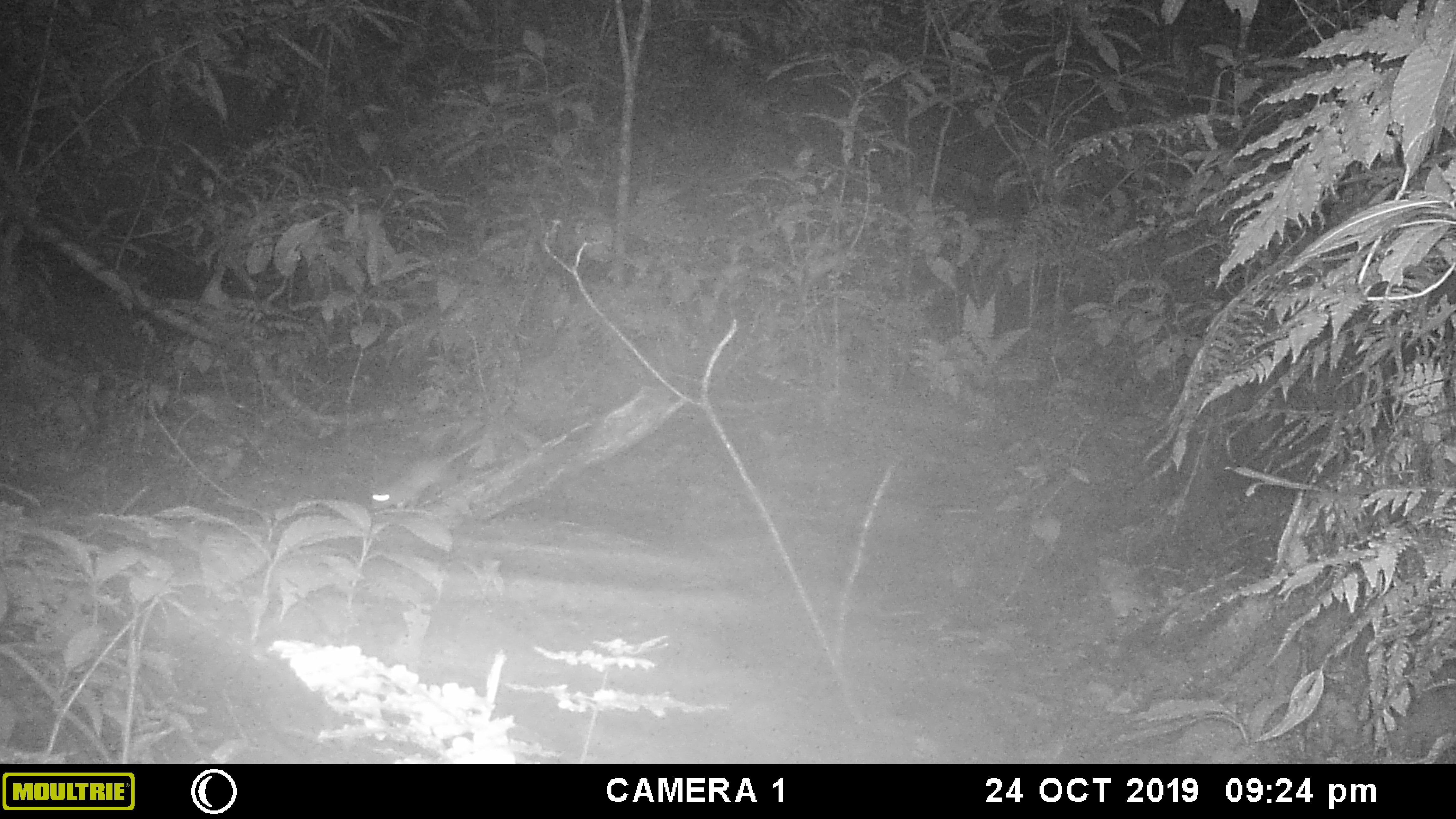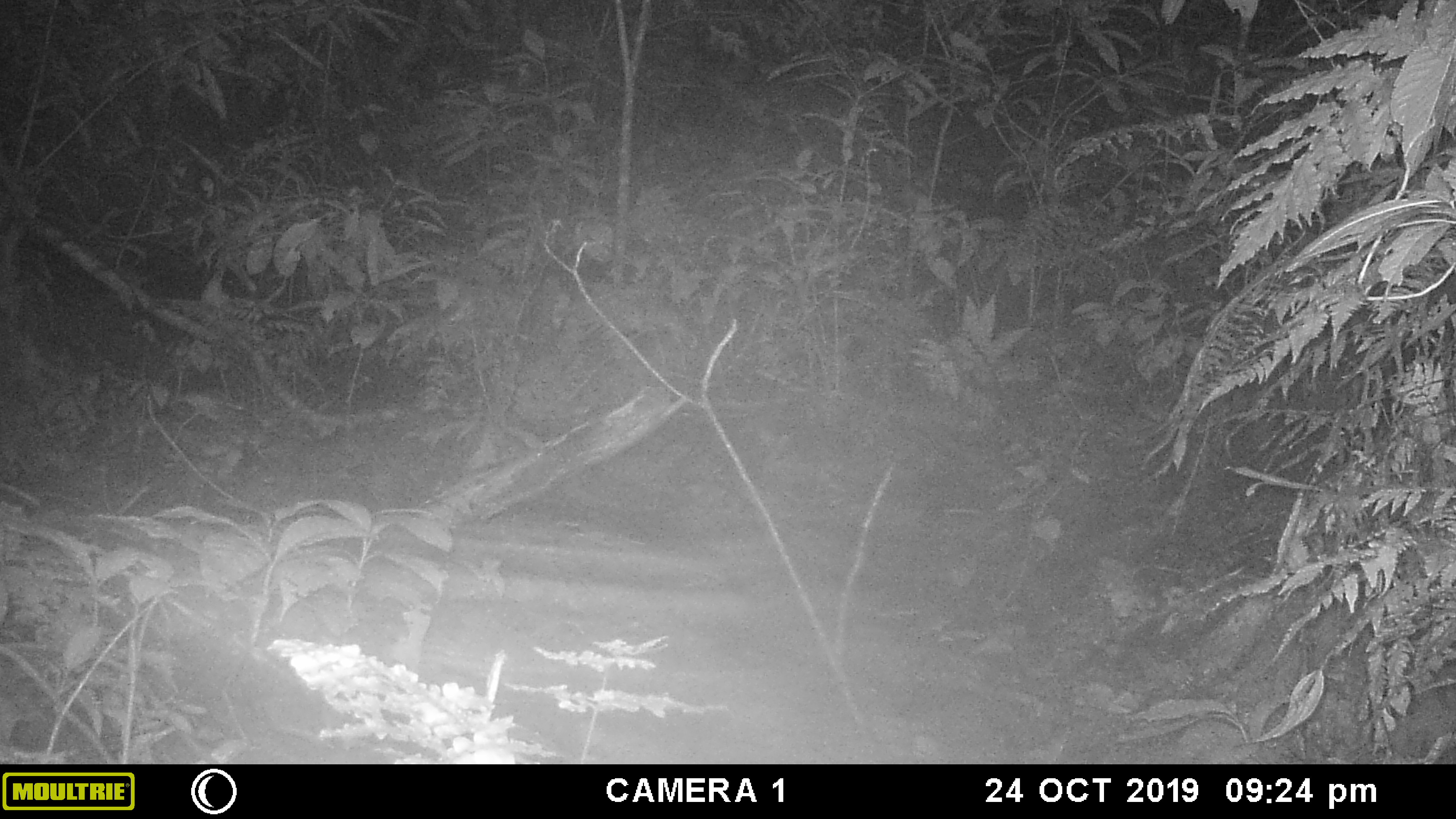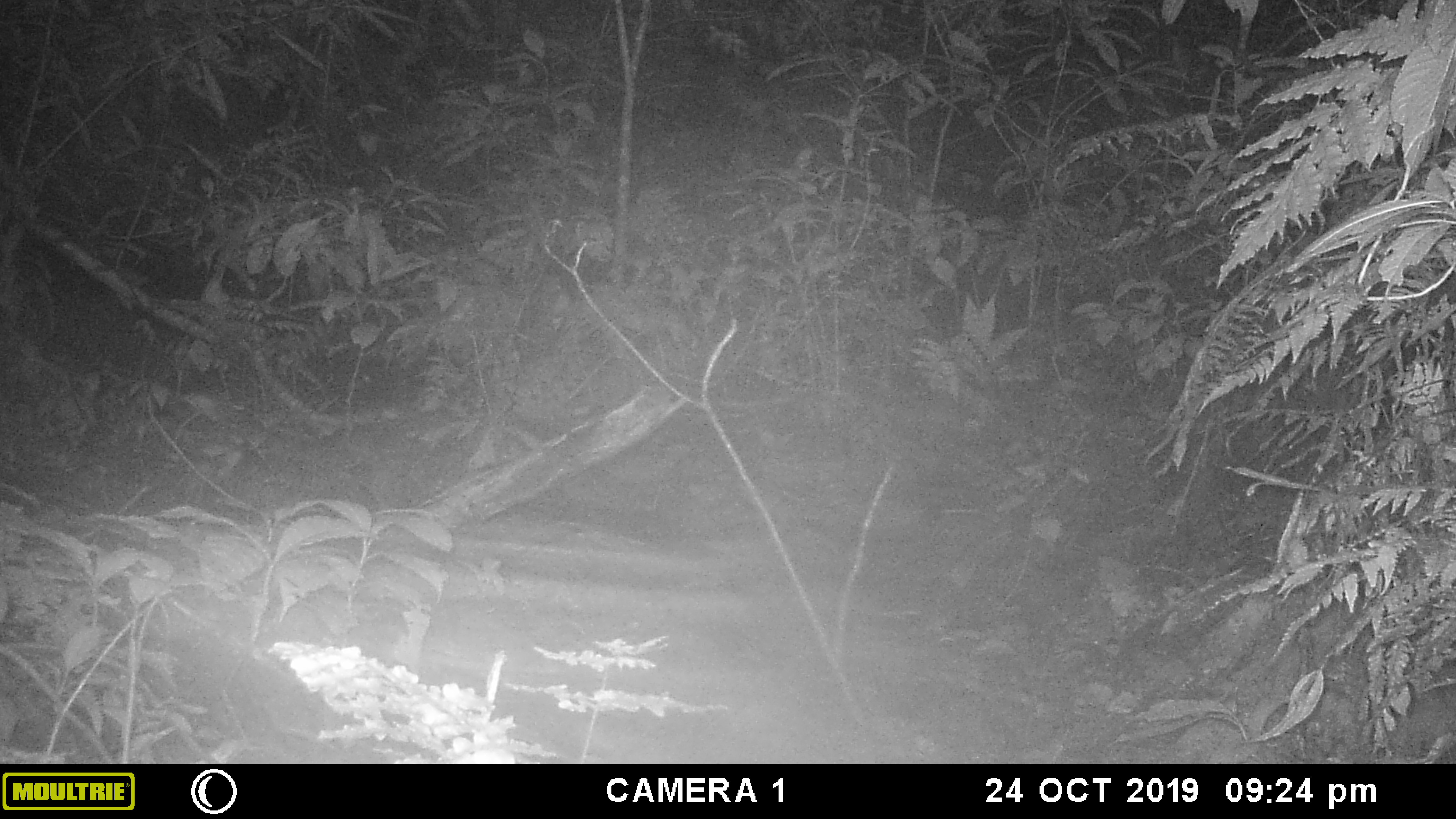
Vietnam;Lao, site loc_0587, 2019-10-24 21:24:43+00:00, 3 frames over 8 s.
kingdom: Animalia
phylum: Chordata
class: Mammalia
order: Rodentia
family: Muridae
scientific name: Muridae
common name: old-world mice and rats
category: unidentified murid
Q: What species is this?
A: Unidentified murid (old-world mice and rats) (Muridae).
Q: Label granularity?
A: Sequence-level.